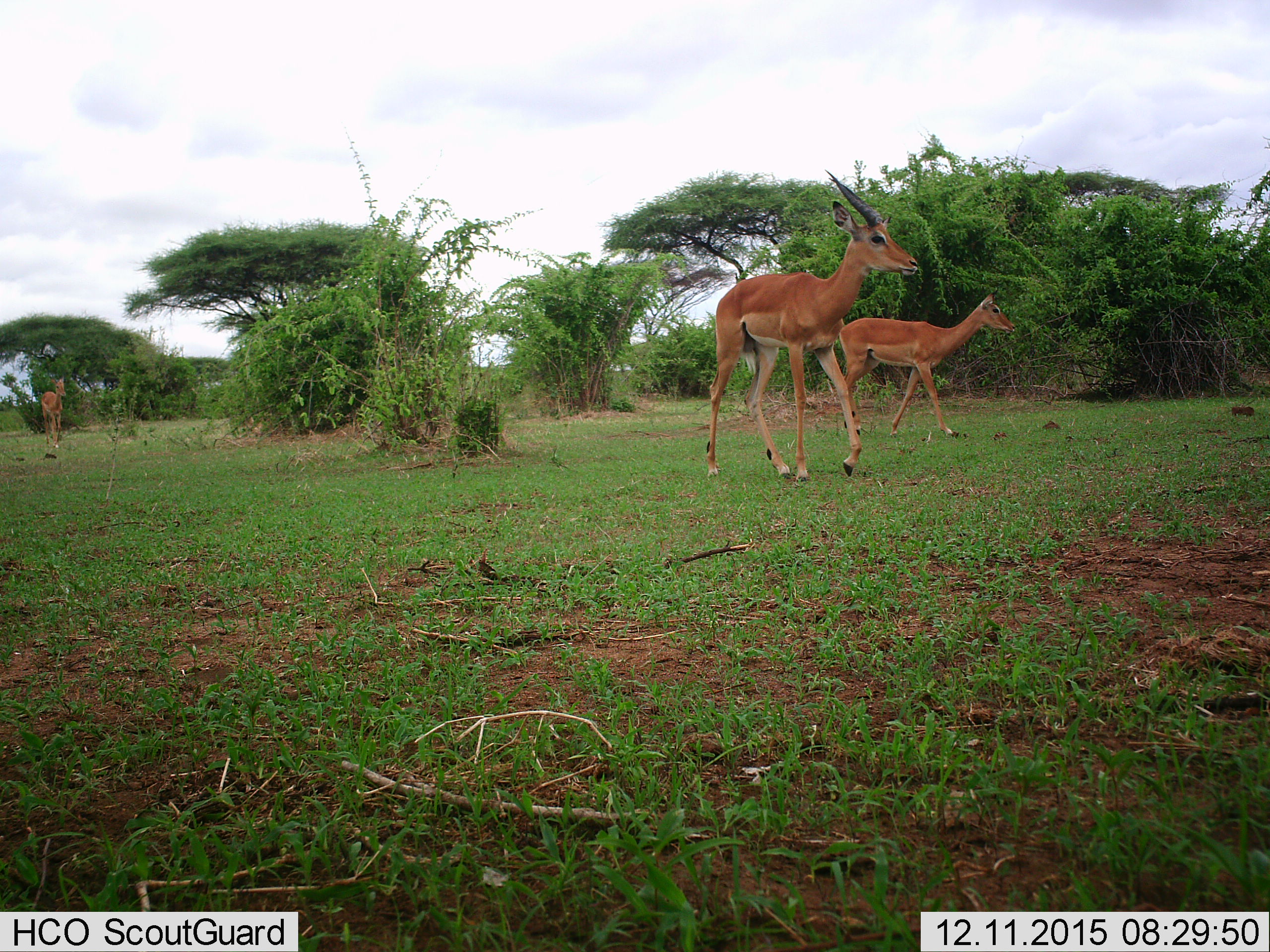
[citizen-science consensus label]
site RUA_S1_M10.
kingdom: Animalia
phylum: Chordata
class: Mammalia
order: Artiodactyla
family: Bovidae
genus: Aepyceros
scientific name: Aepyceros melampus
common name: impala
Impala (Aepyceros melampus), count 3. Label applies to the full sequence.